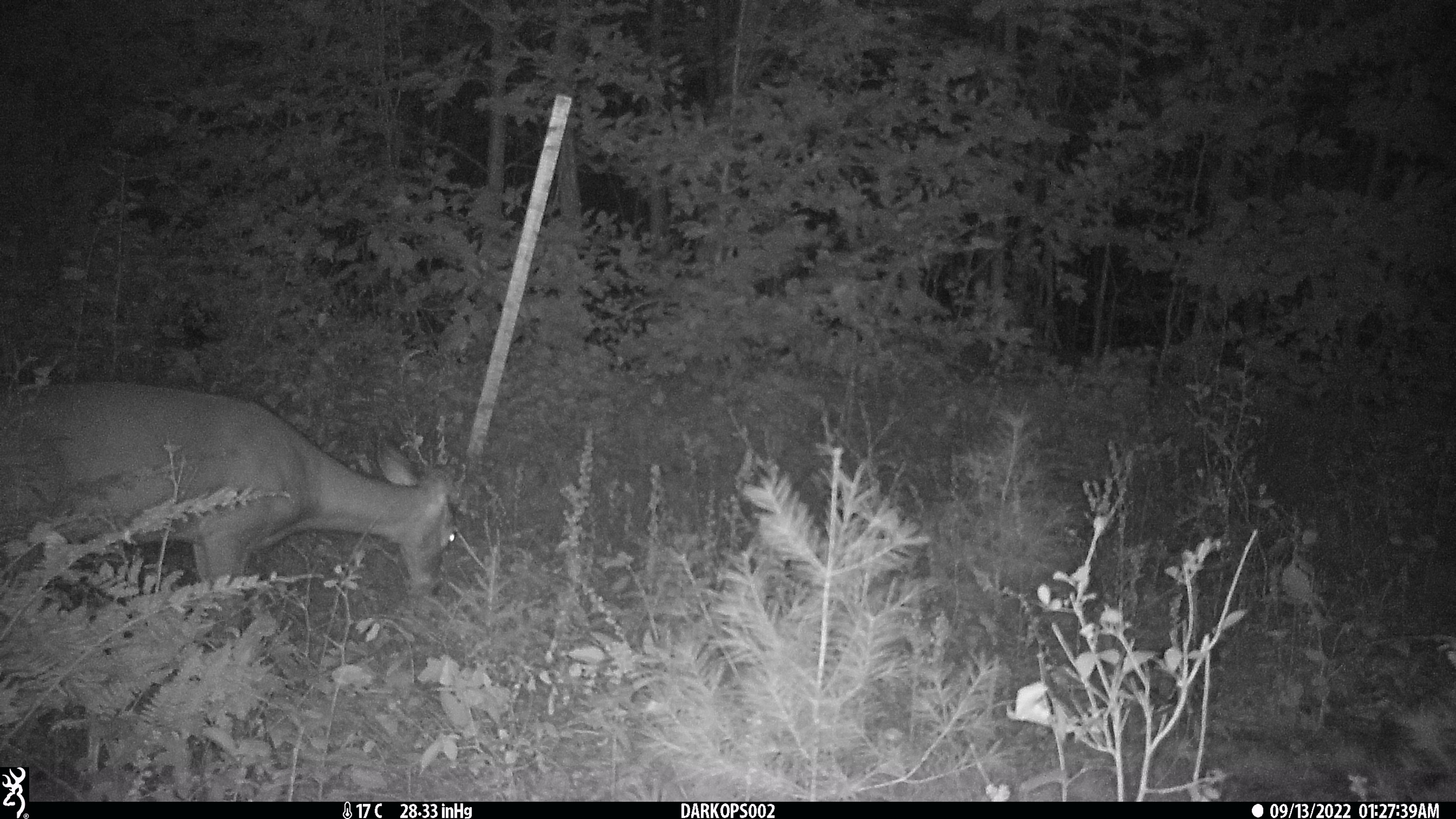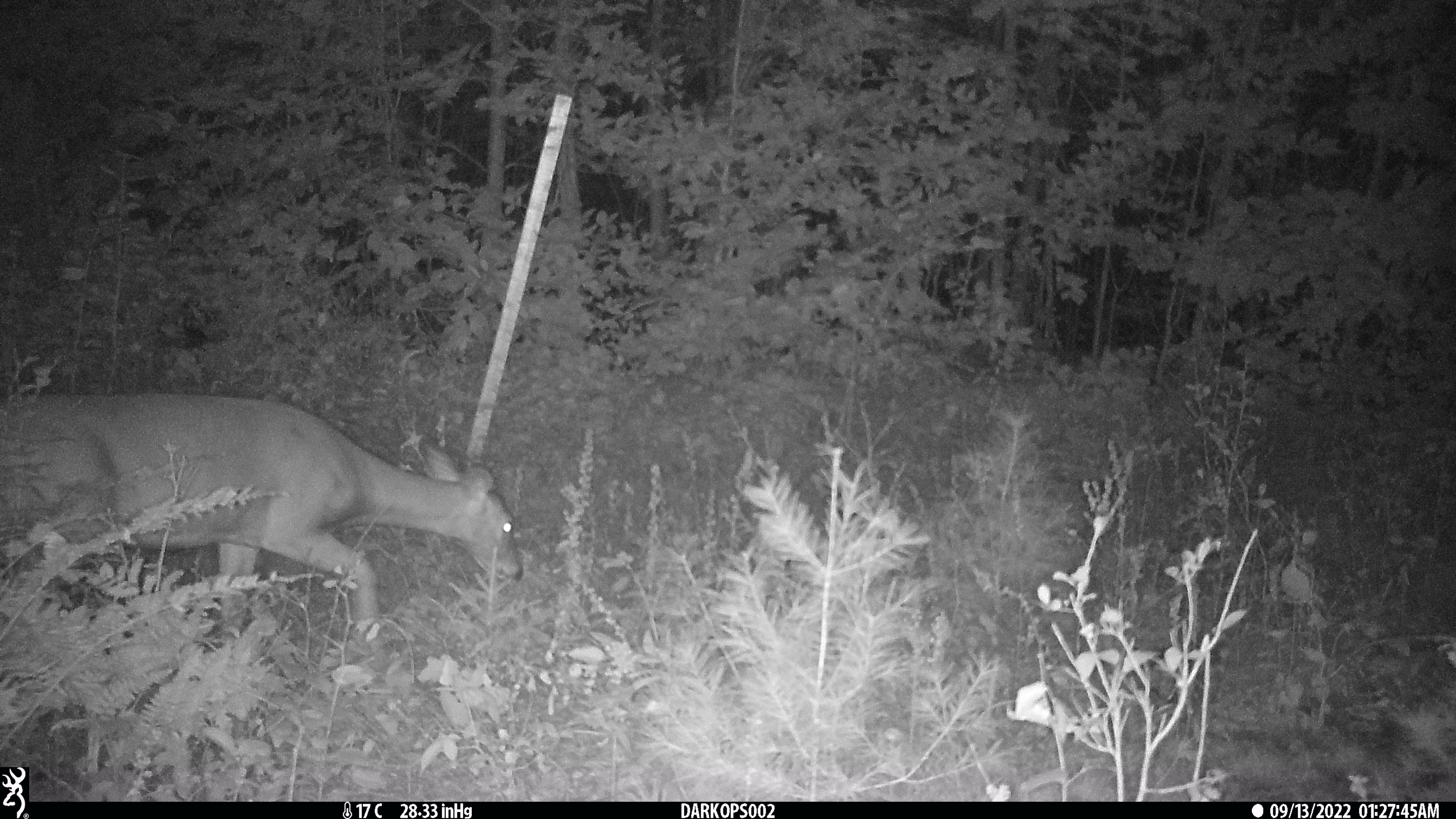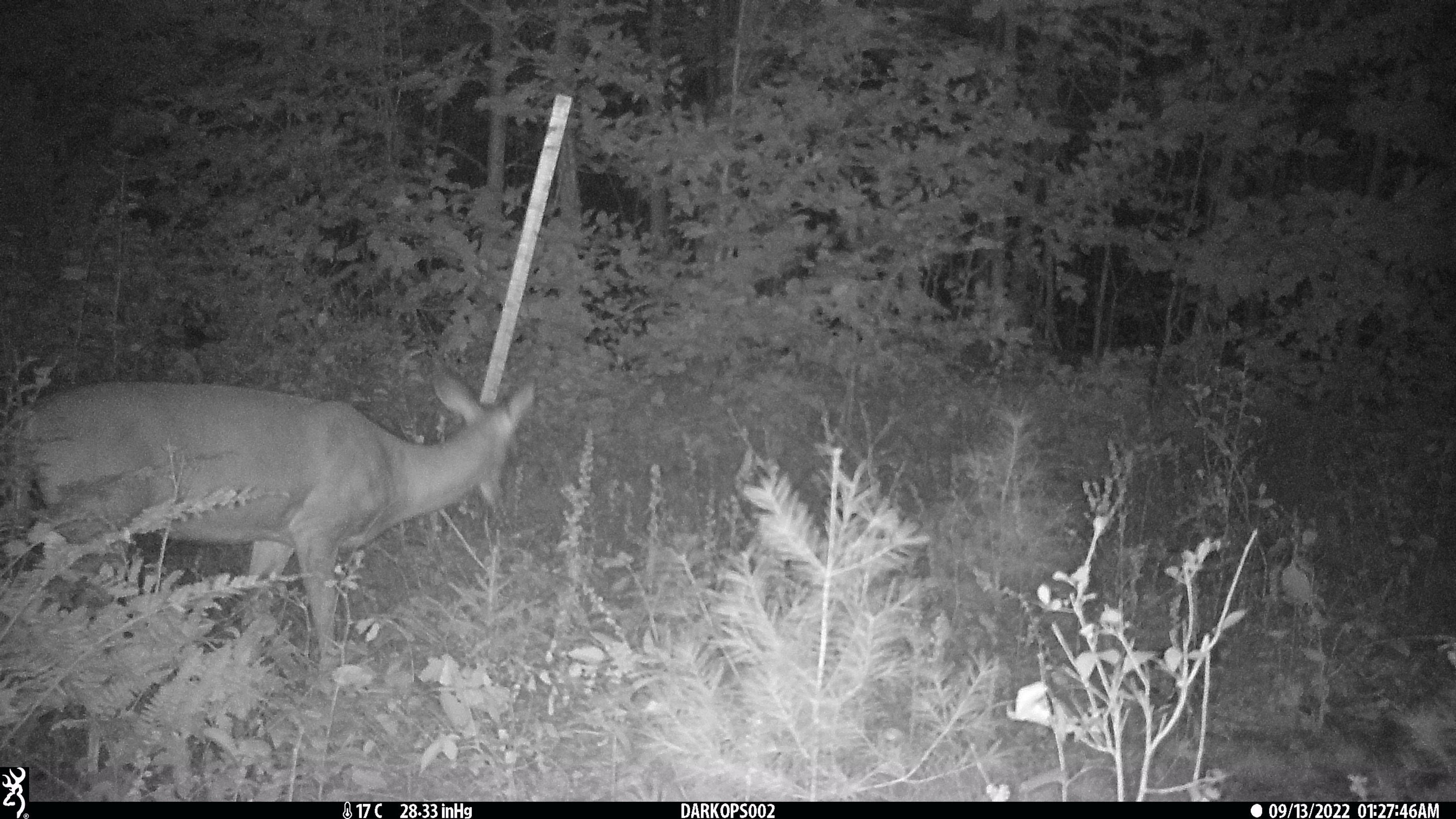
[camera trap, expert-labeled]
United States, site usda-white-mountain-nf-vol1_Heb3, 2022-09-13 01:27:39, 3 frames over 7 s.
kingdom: Animalia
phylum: Chordata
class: Mammalia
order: Artiodactyla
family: Cervidae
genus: Odocoileus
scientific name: Odocoileus virginianus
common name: white-tailed deer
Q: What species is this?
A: White-tailed deer (Odocoileus virginianus).